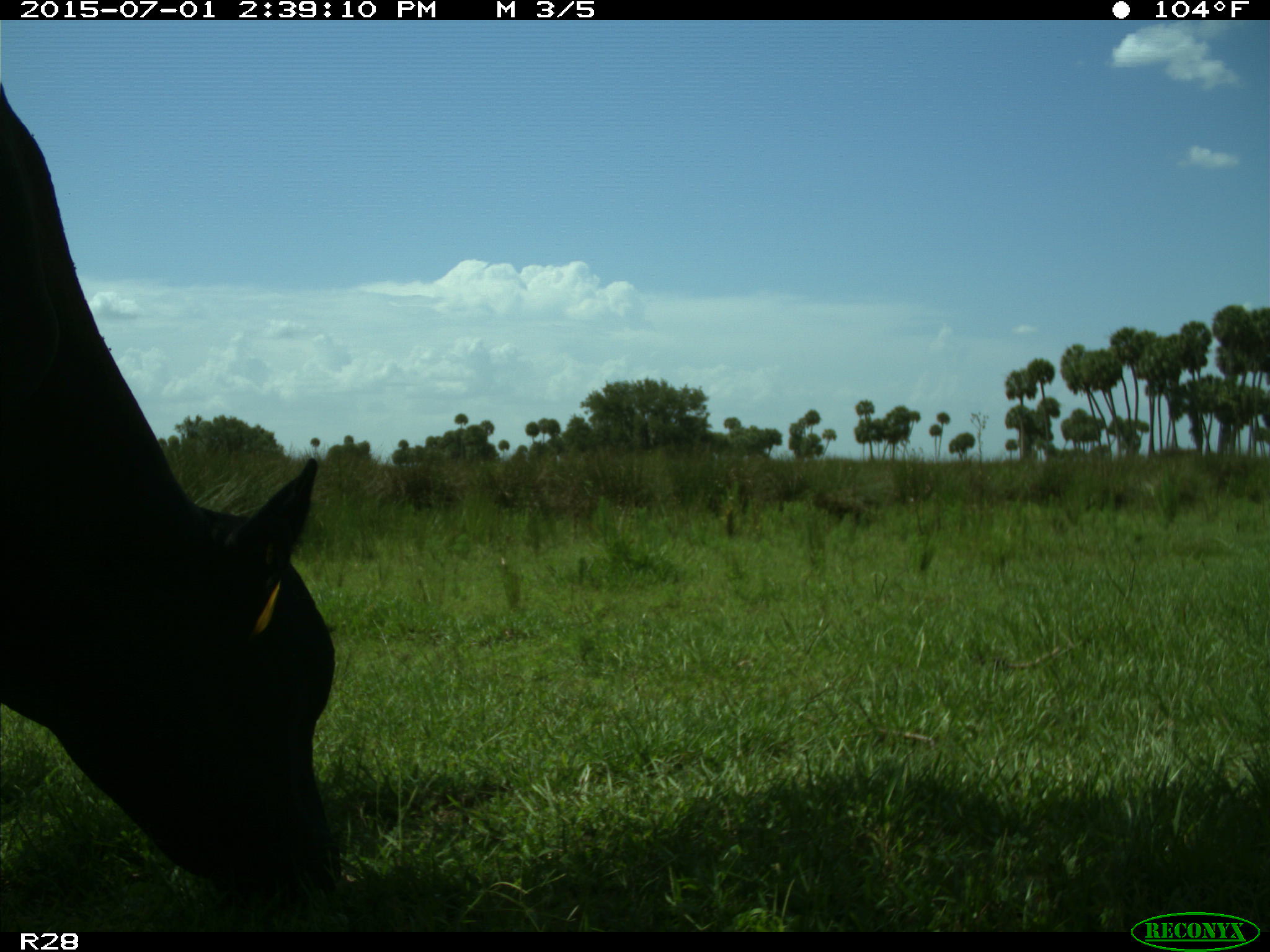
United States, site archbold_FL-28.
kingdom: Animalia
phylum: Chordata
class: Mammalia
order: Artiodactyla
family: Bovidae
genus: Bos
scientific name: Bos taurus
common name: domestic cow